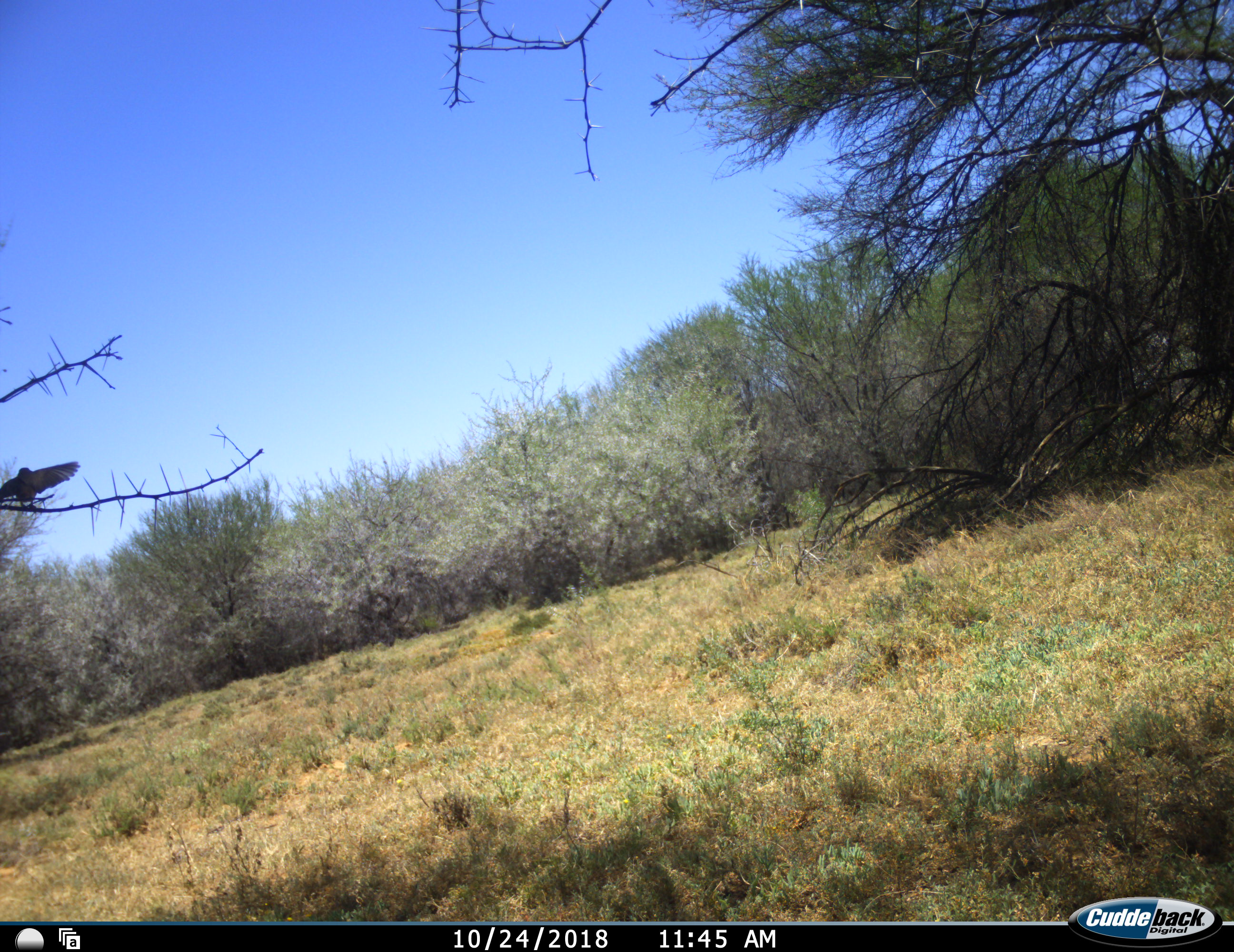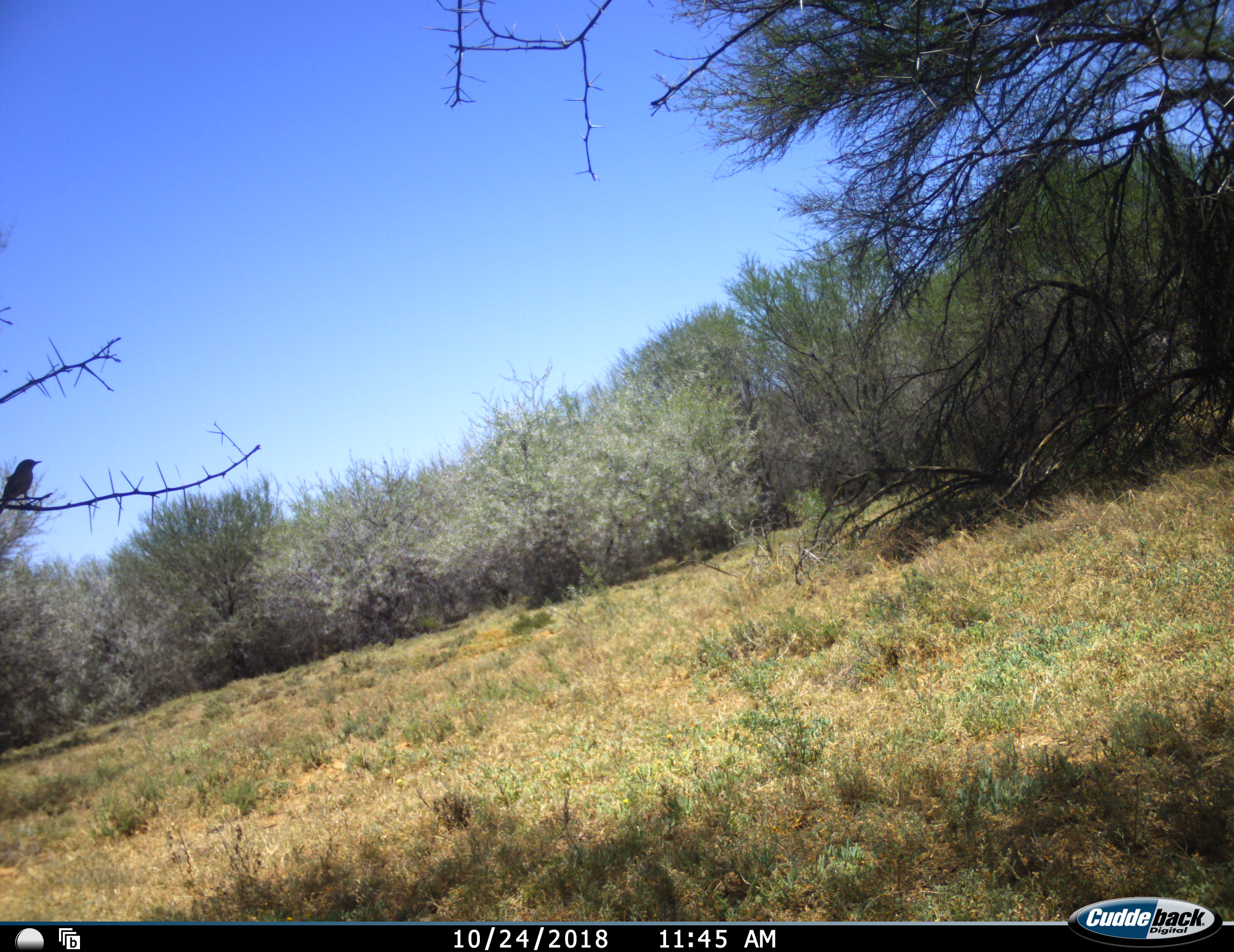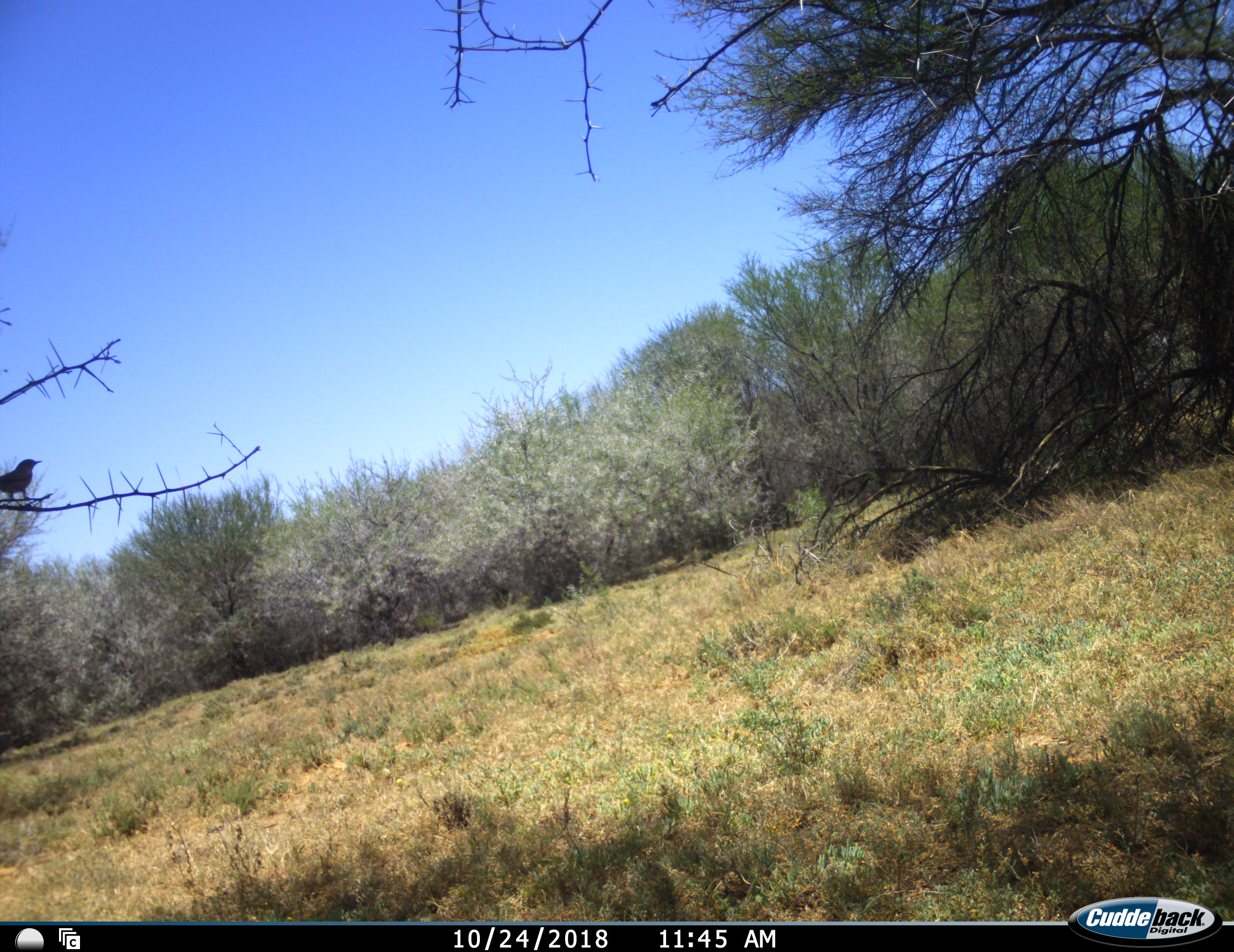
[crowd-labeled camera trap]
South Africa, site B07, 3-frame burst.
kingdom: Animalia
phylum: Chordata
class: Aves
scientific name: Aves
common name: bird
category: birdother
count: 1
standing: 60%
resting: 30%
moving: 50%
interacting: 0%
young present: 0%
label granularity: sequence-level